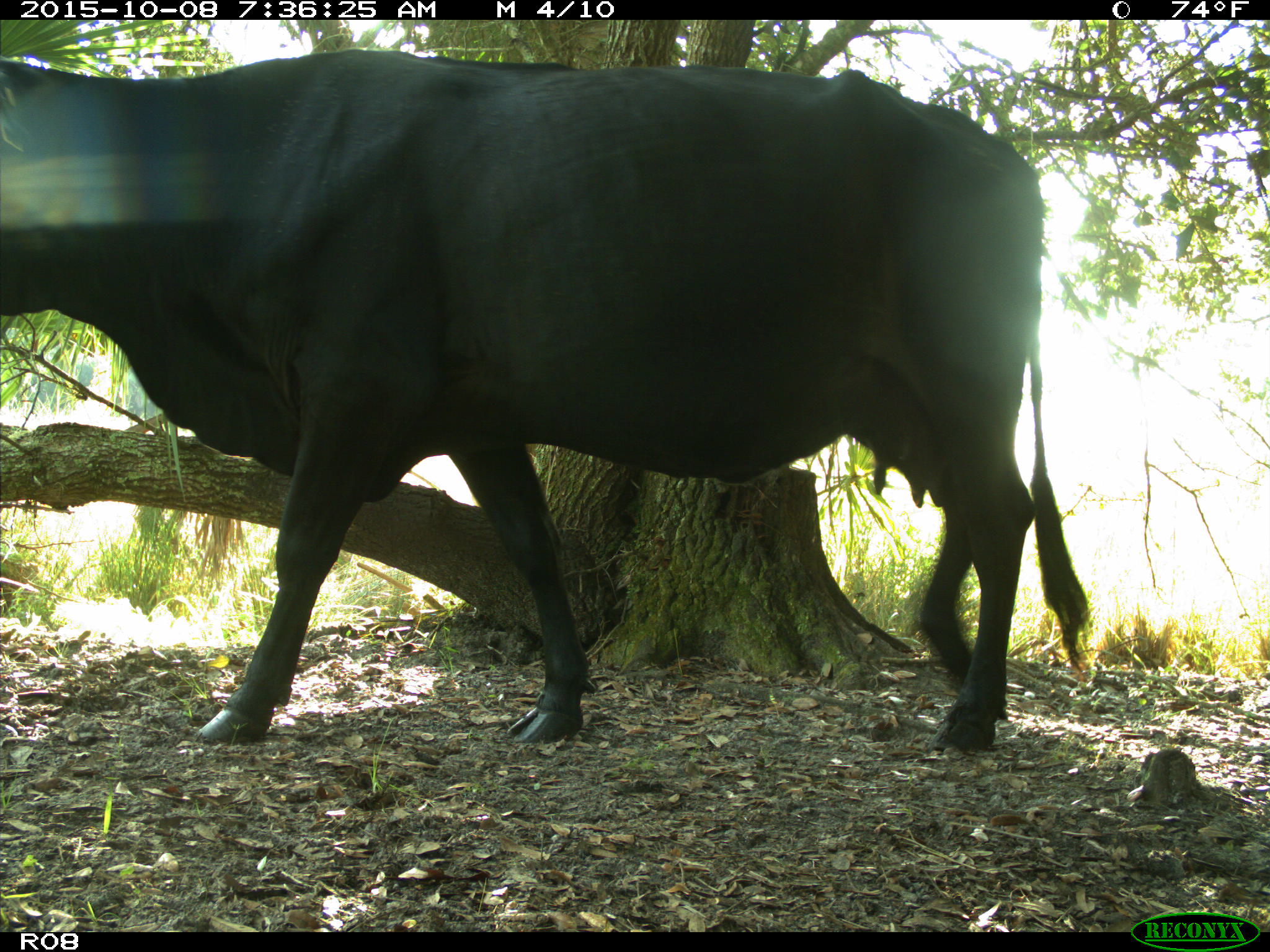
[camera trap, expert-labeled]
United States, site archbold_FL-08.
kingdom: Animalia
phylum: Chordata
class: Mammalia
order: Artiodactyla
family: Bovidae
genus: Bos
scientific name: Bos taurus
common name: domestic cow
Bos taurus (domestic cow).